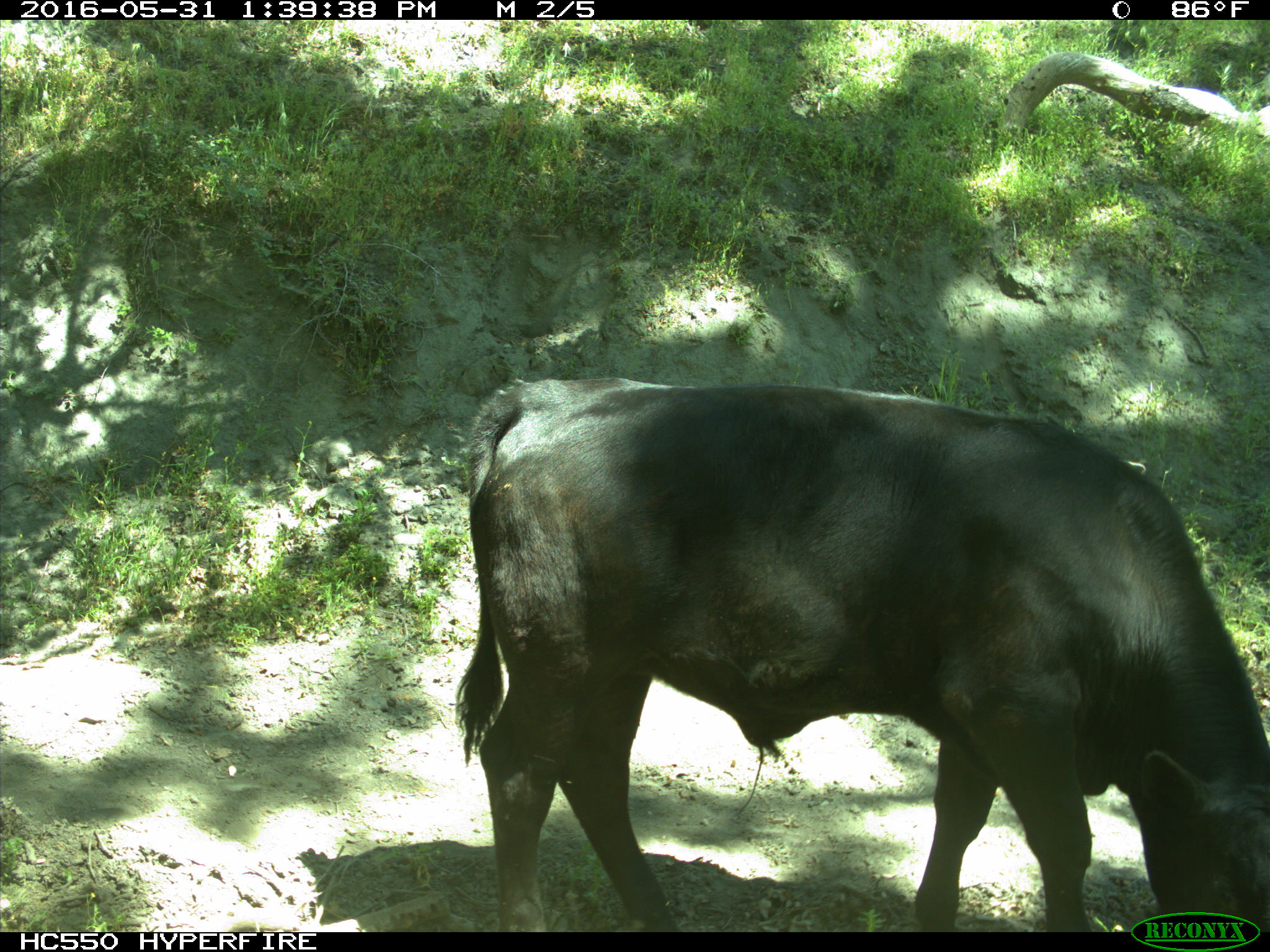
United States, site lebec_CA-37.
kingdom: Animalia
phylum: Chordata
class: Mammalia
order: Artiodactyla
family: Bovidae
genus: Bos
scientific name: Bos taurus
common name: domestic cow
Bos taurus (domestic cow).